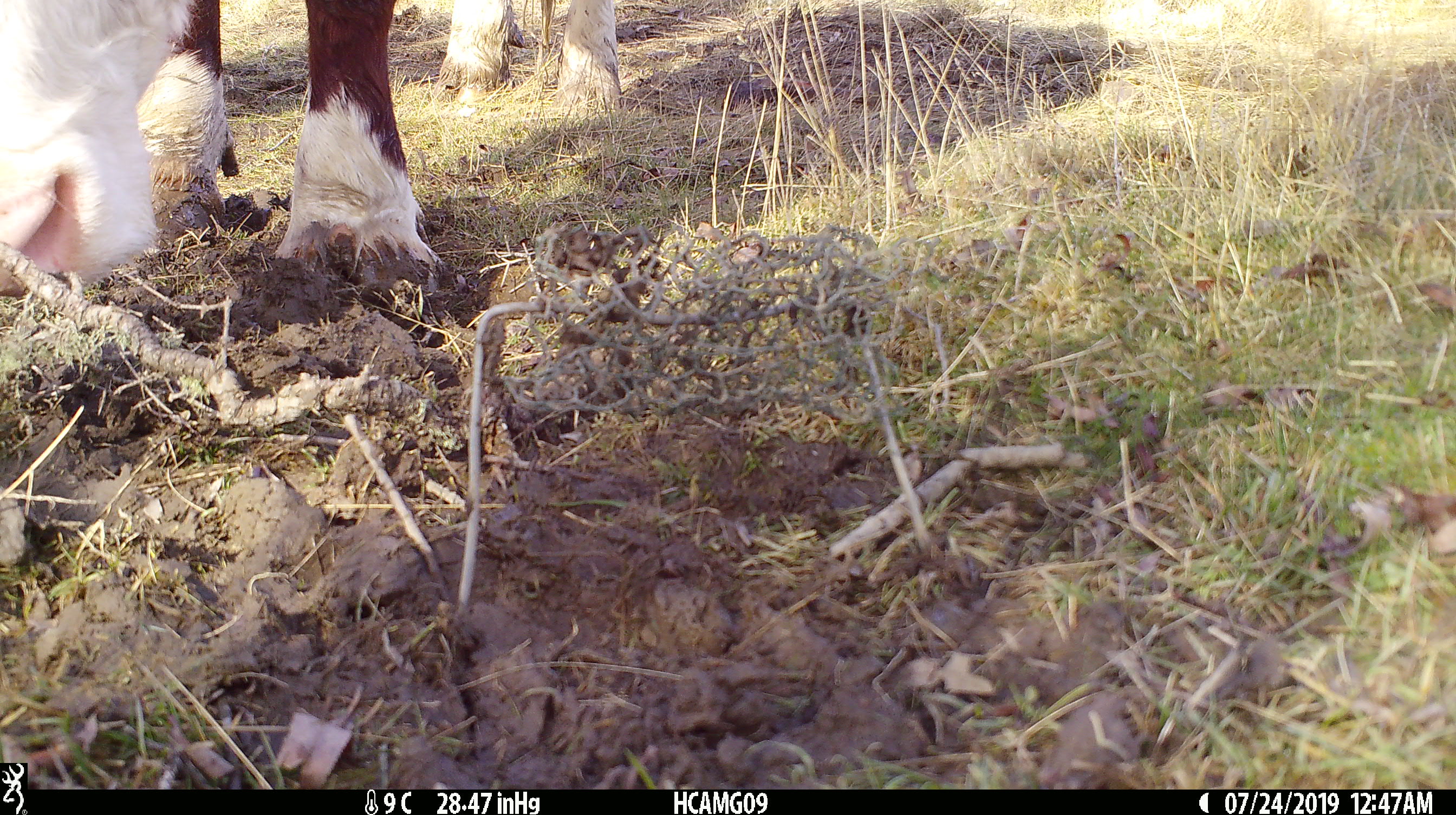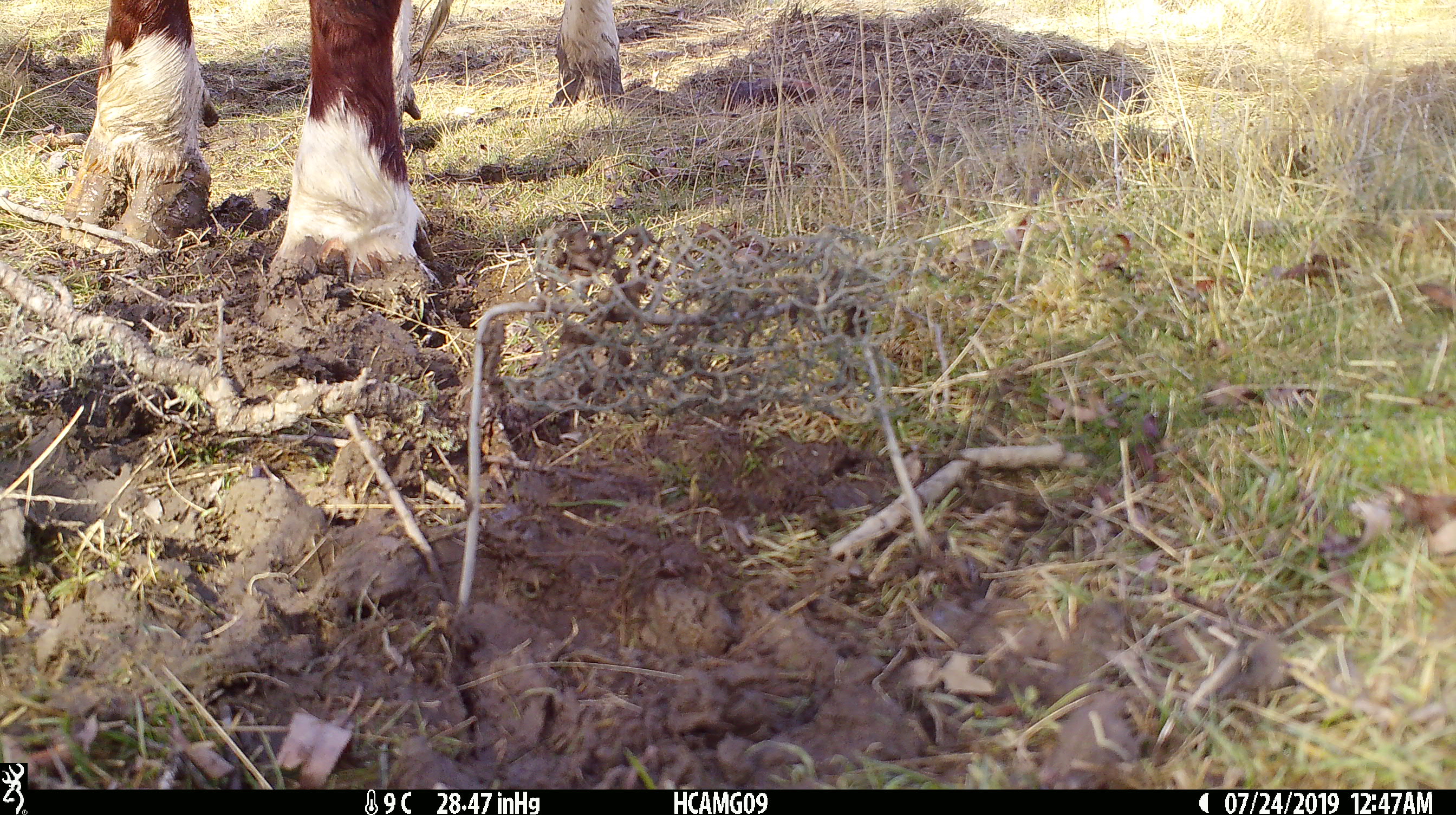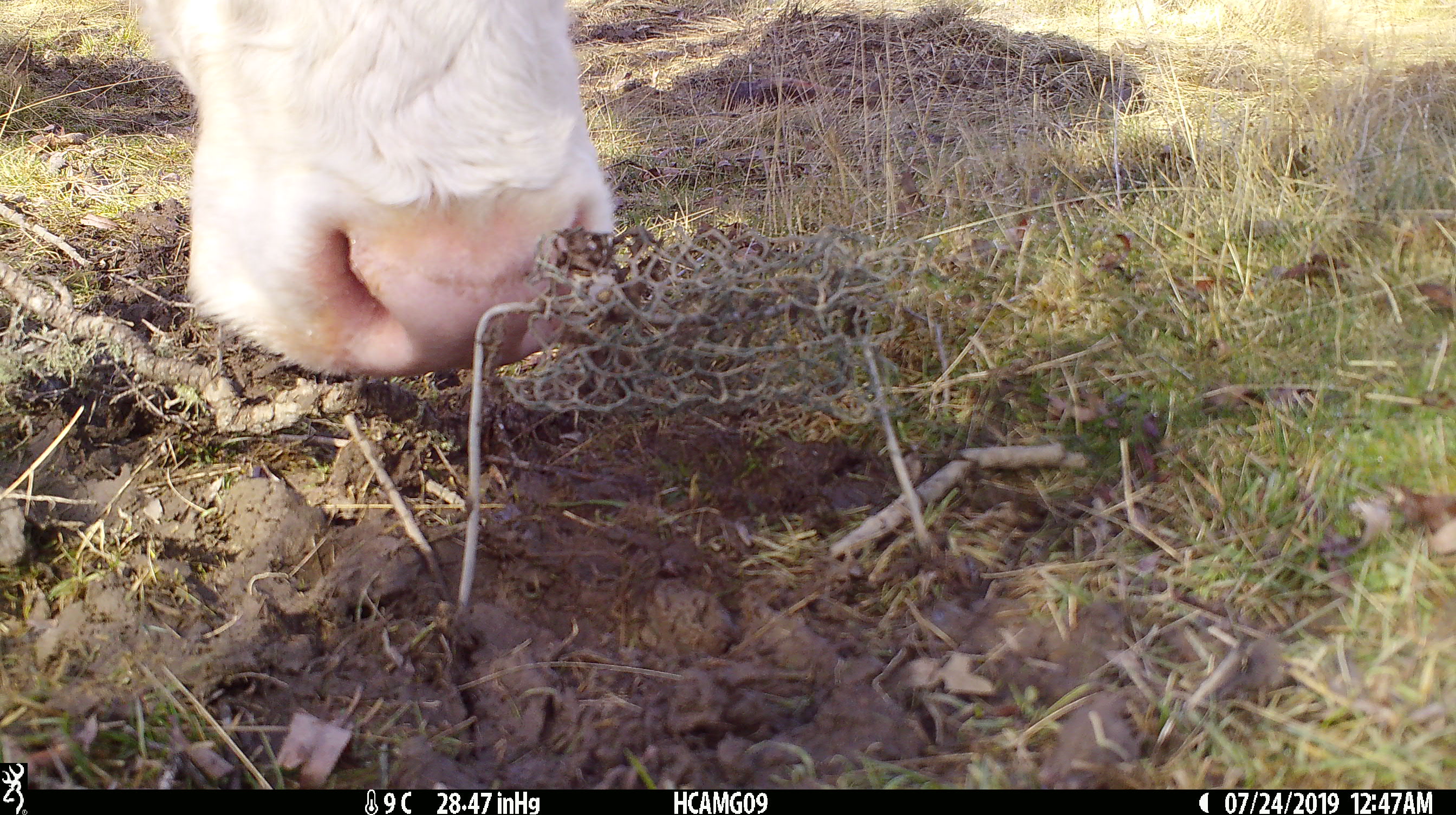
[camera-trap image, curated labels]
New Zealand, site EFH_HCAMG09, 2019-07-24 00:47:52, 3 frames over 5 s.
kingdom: Animalia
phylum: Chordata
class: Mammalia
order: Artiodactyla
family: Bovidae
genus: Bos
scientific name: Bos taurus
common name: domestic cow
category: cow